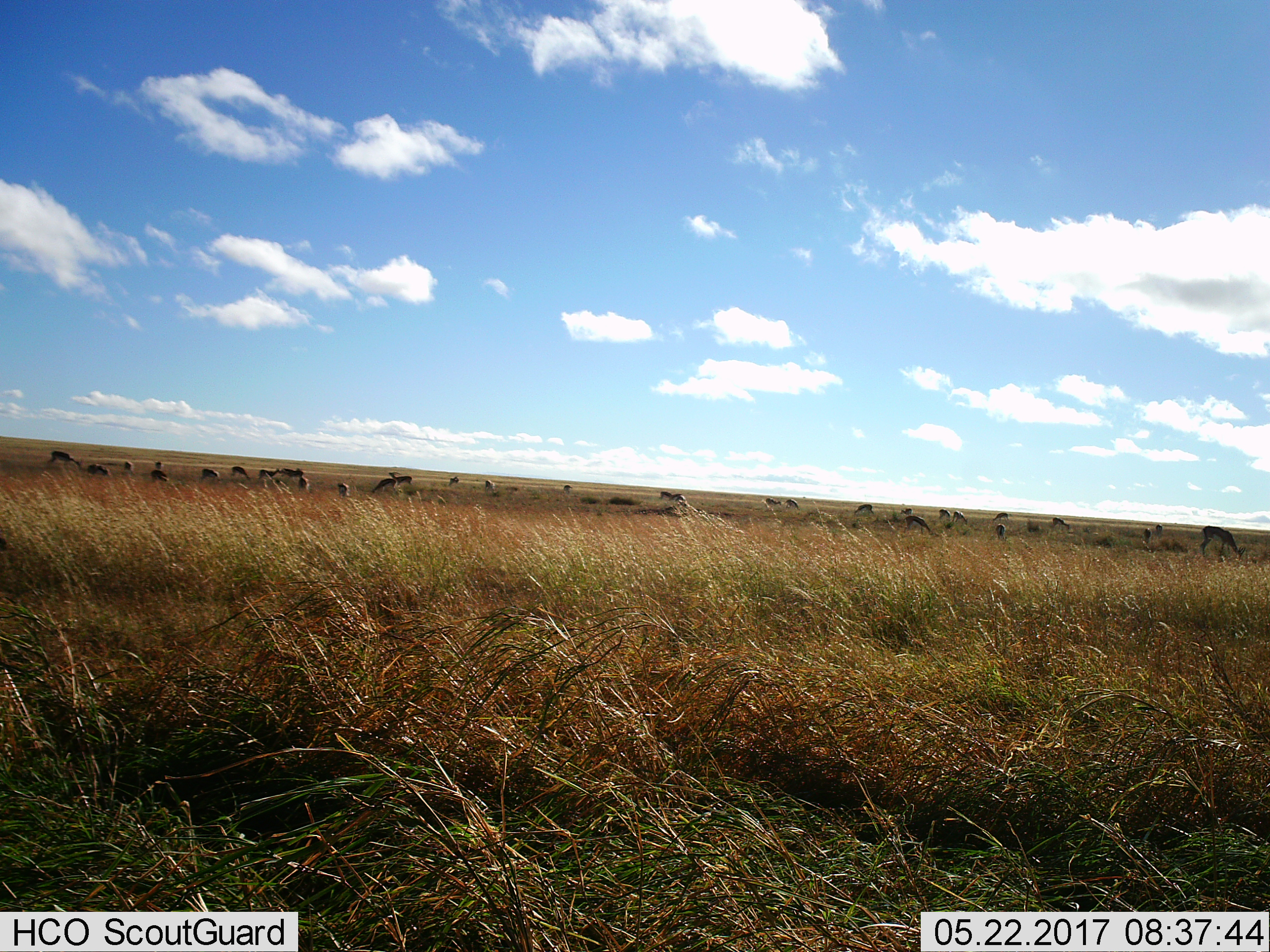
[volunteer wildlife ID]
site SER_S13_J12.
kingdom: Animalia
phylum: Chordata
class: Mammalia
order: Artiodactyla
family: Bovidae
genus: Eudorcas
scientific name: Eudorcas thomsonii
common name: thomson's gazelle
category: gazellethomsons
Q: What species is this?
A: Gazellethomsons (thomson's gazelle) (Eudorcas thomsonii).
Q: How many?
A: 11-50.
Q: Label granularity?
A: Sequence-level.